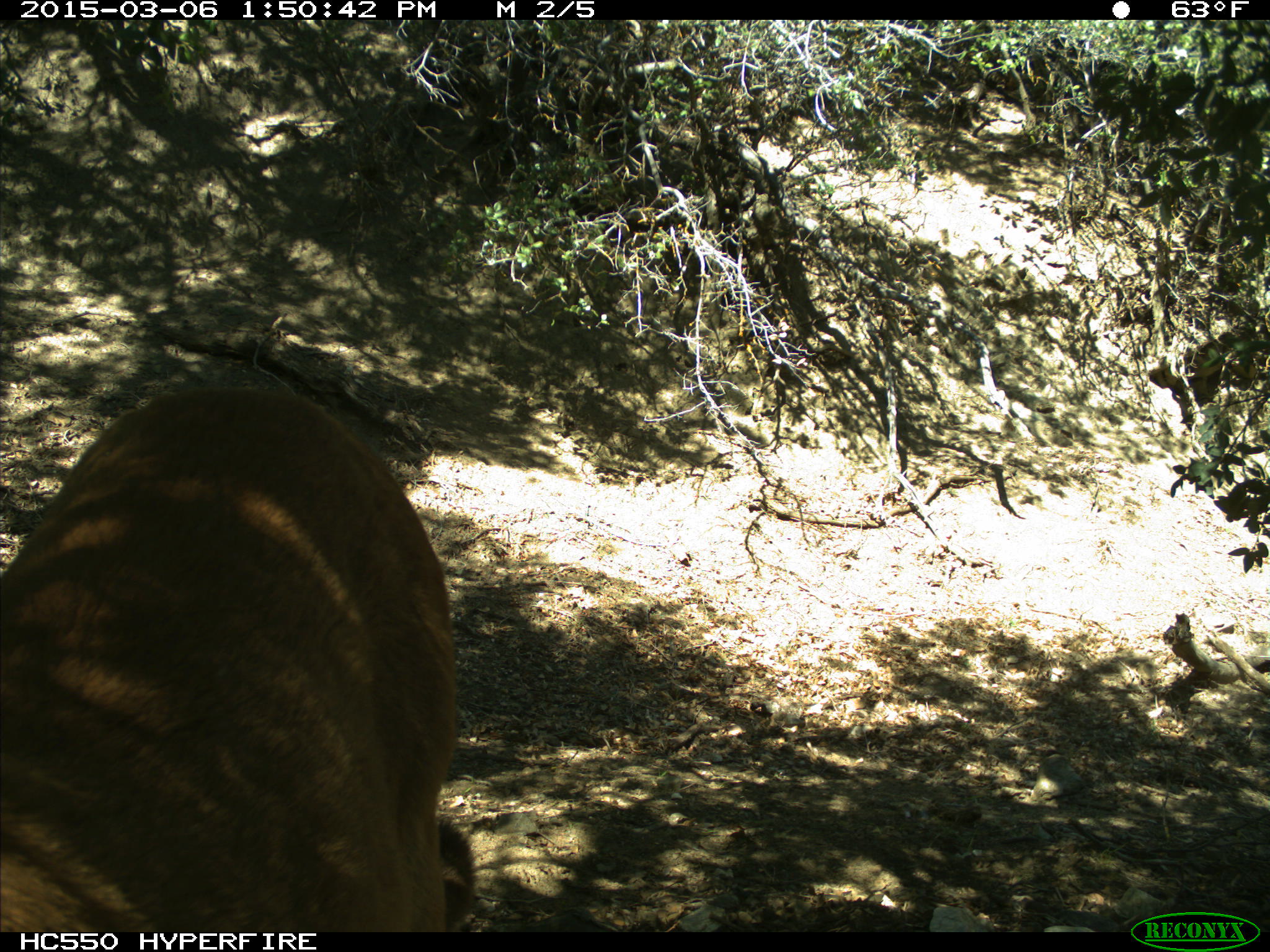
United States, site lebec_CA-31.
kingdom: Animalia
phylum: Chordata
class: Mammalia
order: Carnivora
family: Felidae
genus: Puma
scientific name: Puma concolor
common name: mountain lion